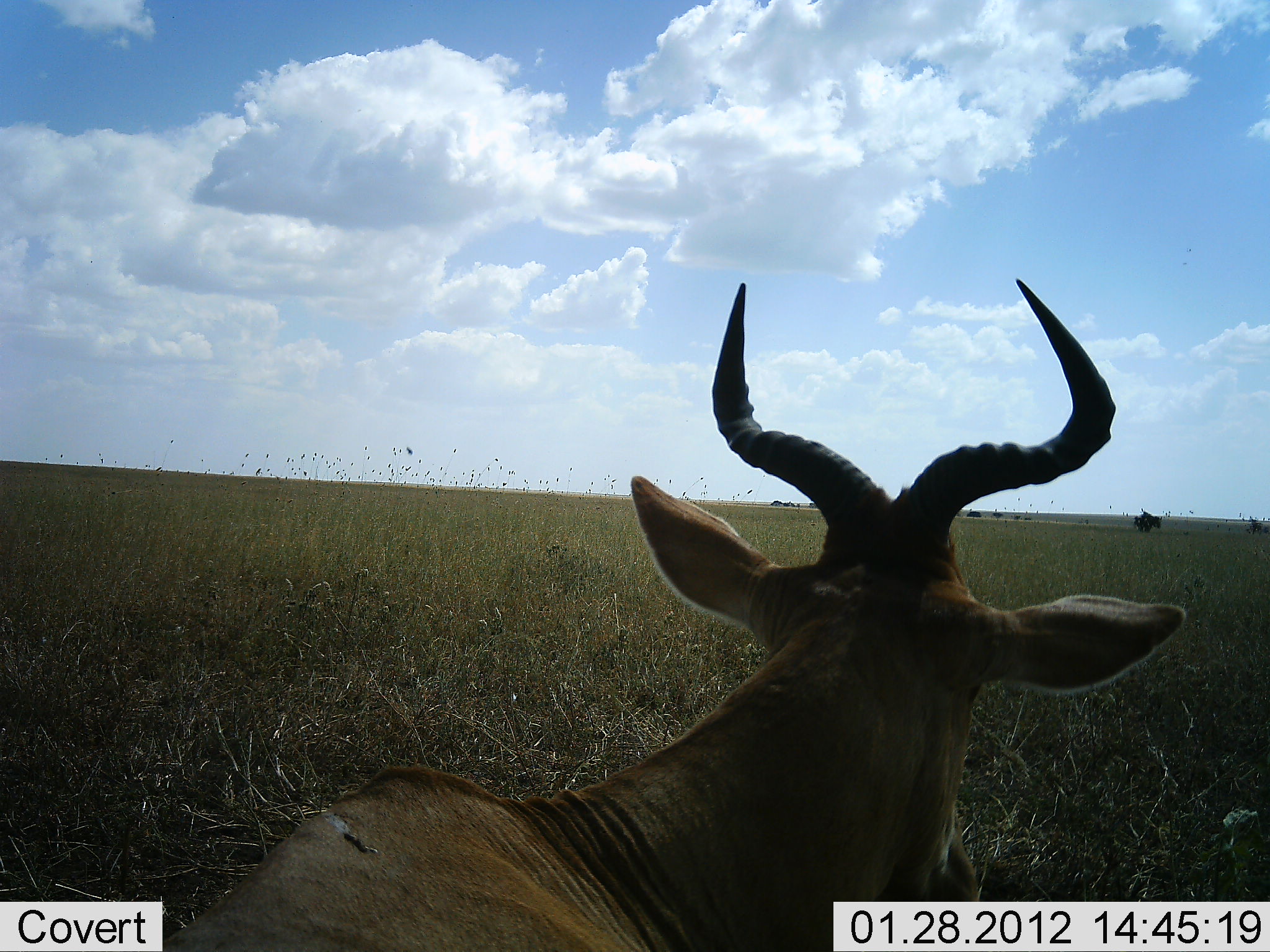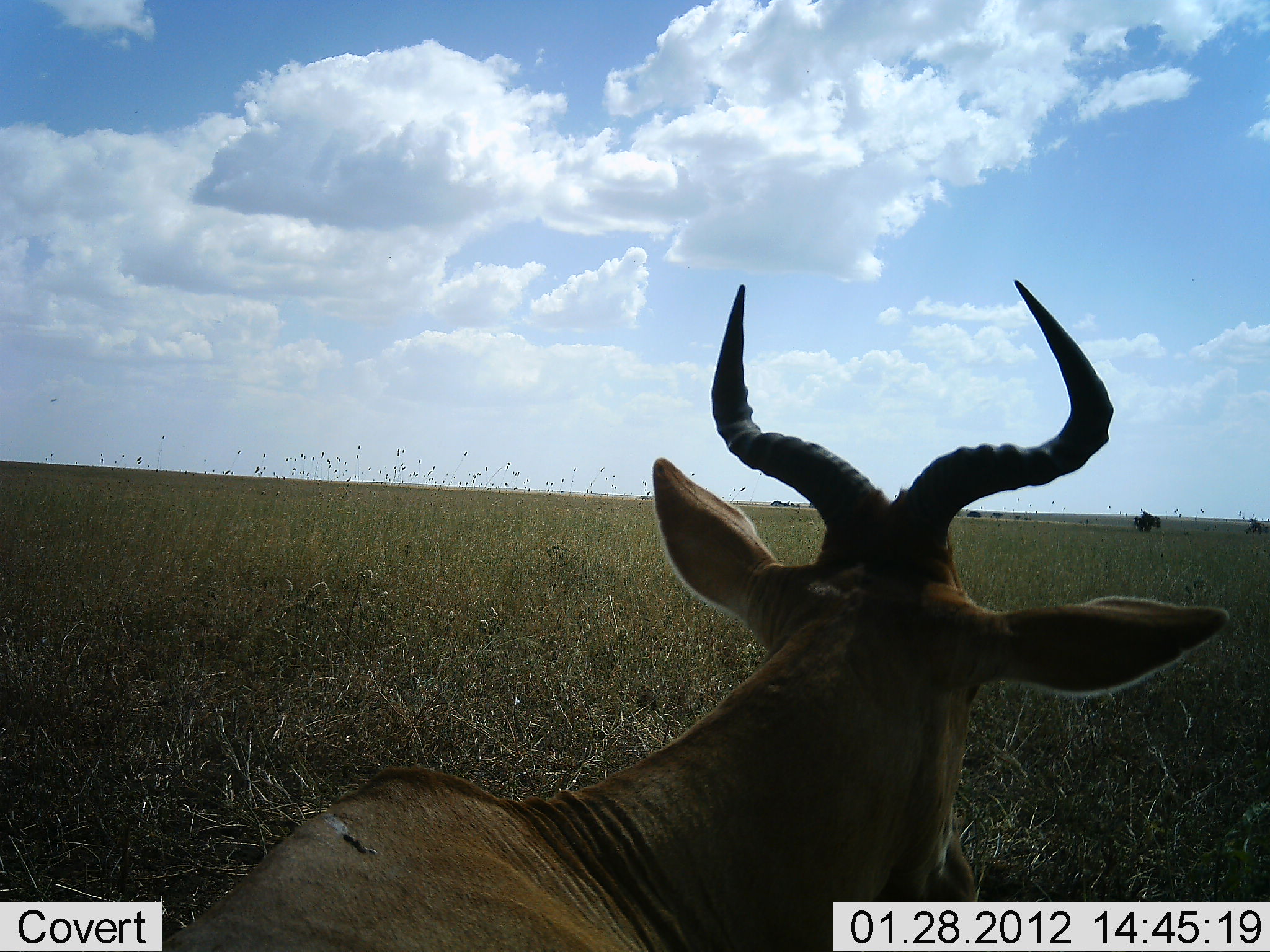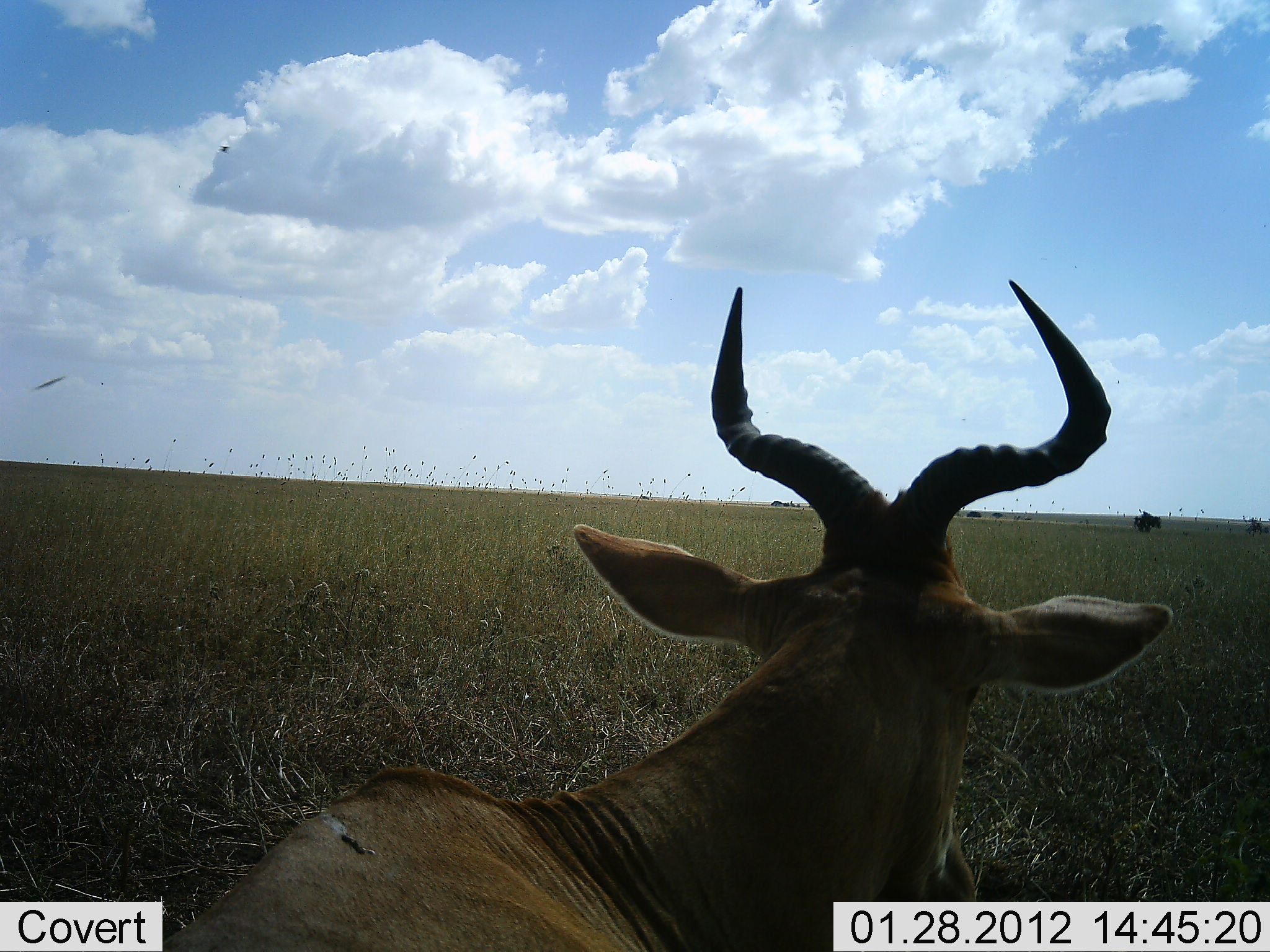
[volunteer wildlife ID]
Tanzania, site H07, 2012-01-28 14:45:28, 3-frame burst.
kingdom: Animalia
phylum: Chordata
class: Mammalia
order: Artiodactyla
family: Bovidae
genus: Alcelaphus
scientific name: Alcelaphus buselaphus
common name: hartebeest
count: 1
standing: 22%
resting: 78%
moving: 0%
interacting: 0%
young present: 0%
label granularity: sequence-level